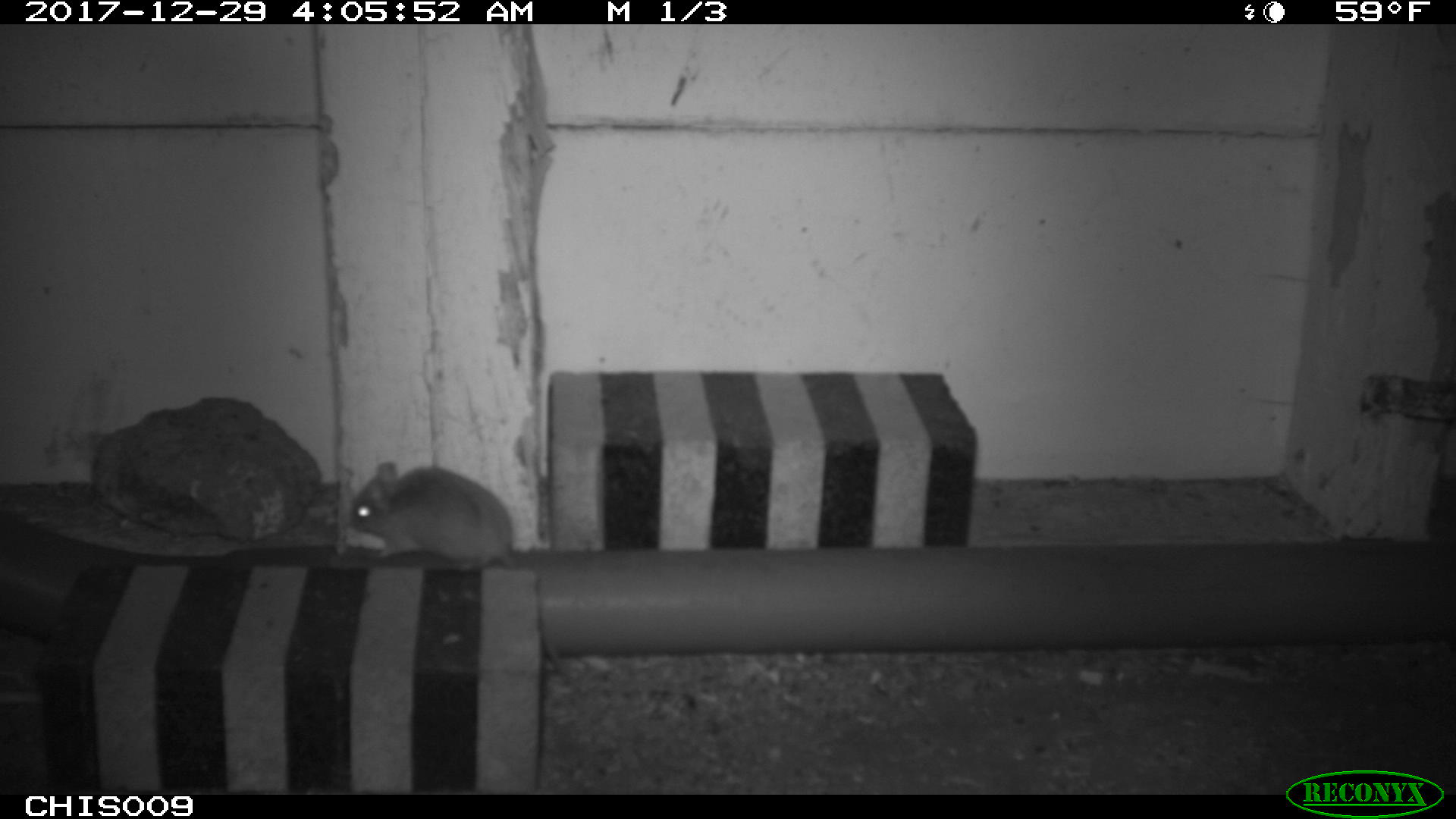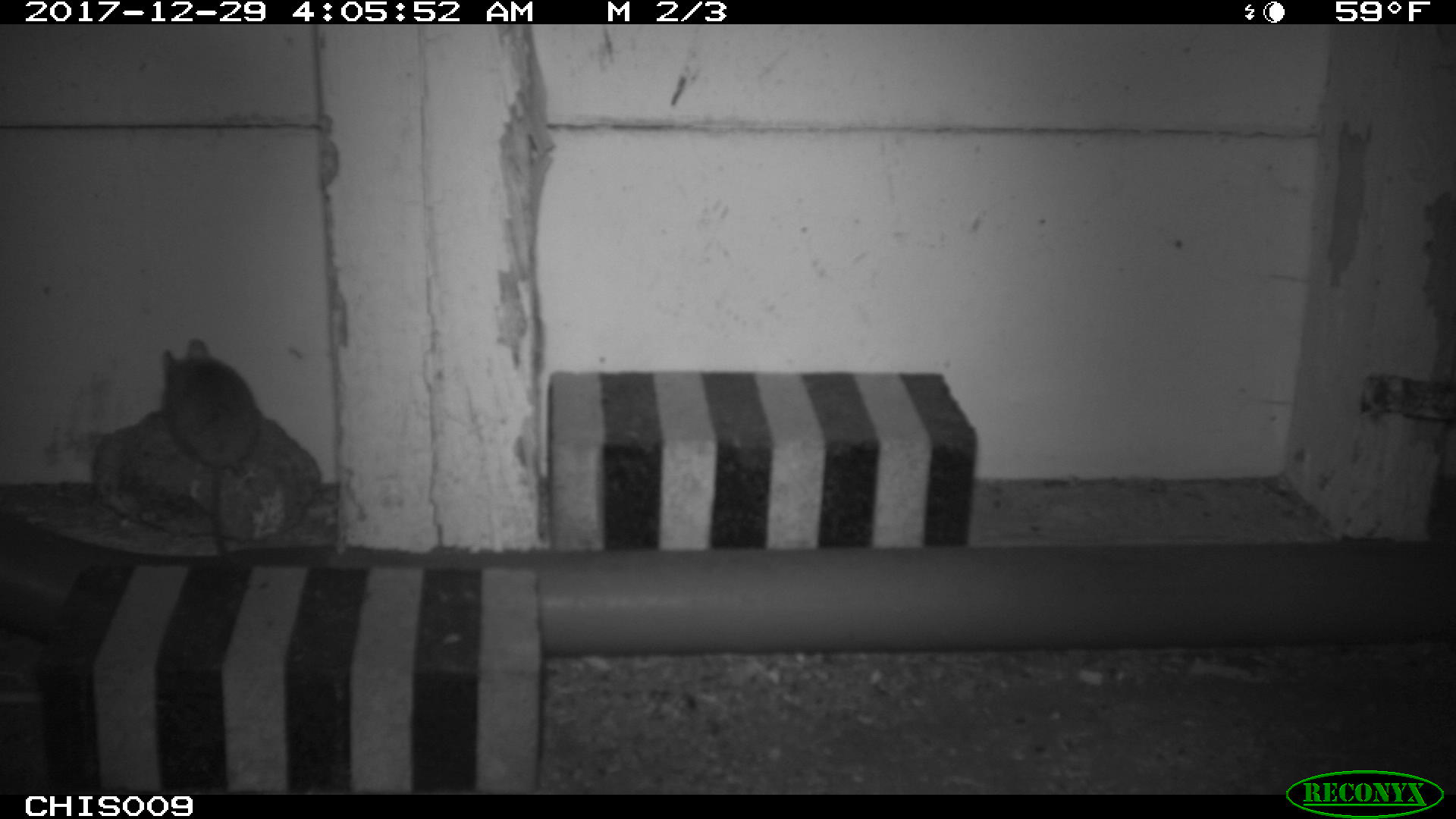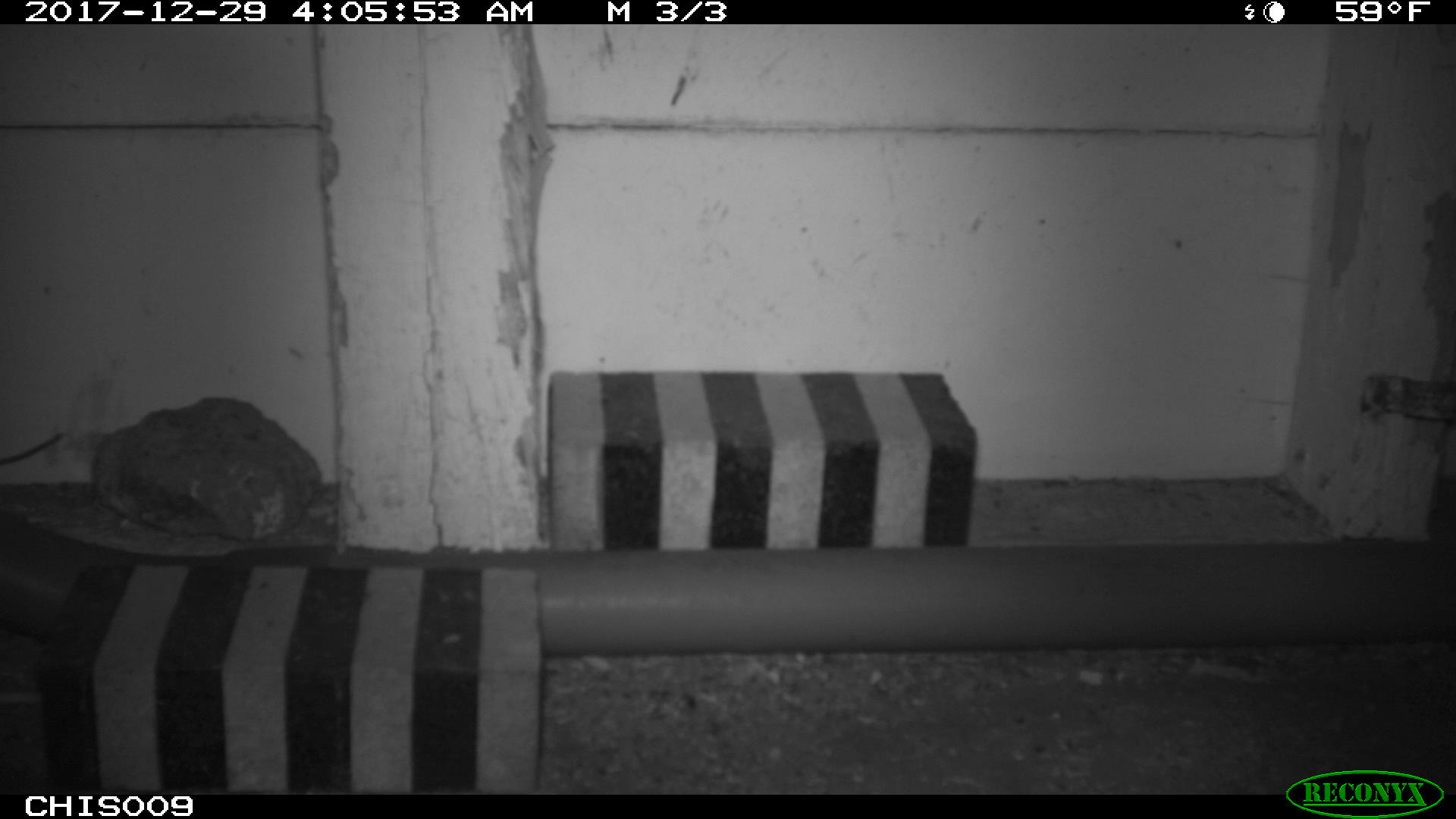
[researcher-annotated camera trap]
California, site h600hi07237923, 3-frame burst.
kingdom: Animalia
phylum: Chordata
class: Mammalia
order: Rodentia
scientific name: Rodentia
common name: rodent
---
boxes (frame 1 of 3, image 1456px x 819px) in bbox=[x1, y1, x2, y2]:
rodent: bbox=[347, 461, 580, 688]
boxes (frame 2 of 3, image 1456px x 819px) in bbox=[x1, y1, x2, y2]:
rodent: bbox=[161, 338, 259, 567]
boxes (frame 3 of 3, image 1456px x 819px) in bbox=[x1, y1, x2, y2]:
rodent: bbox=[0, 431, 63, 465]